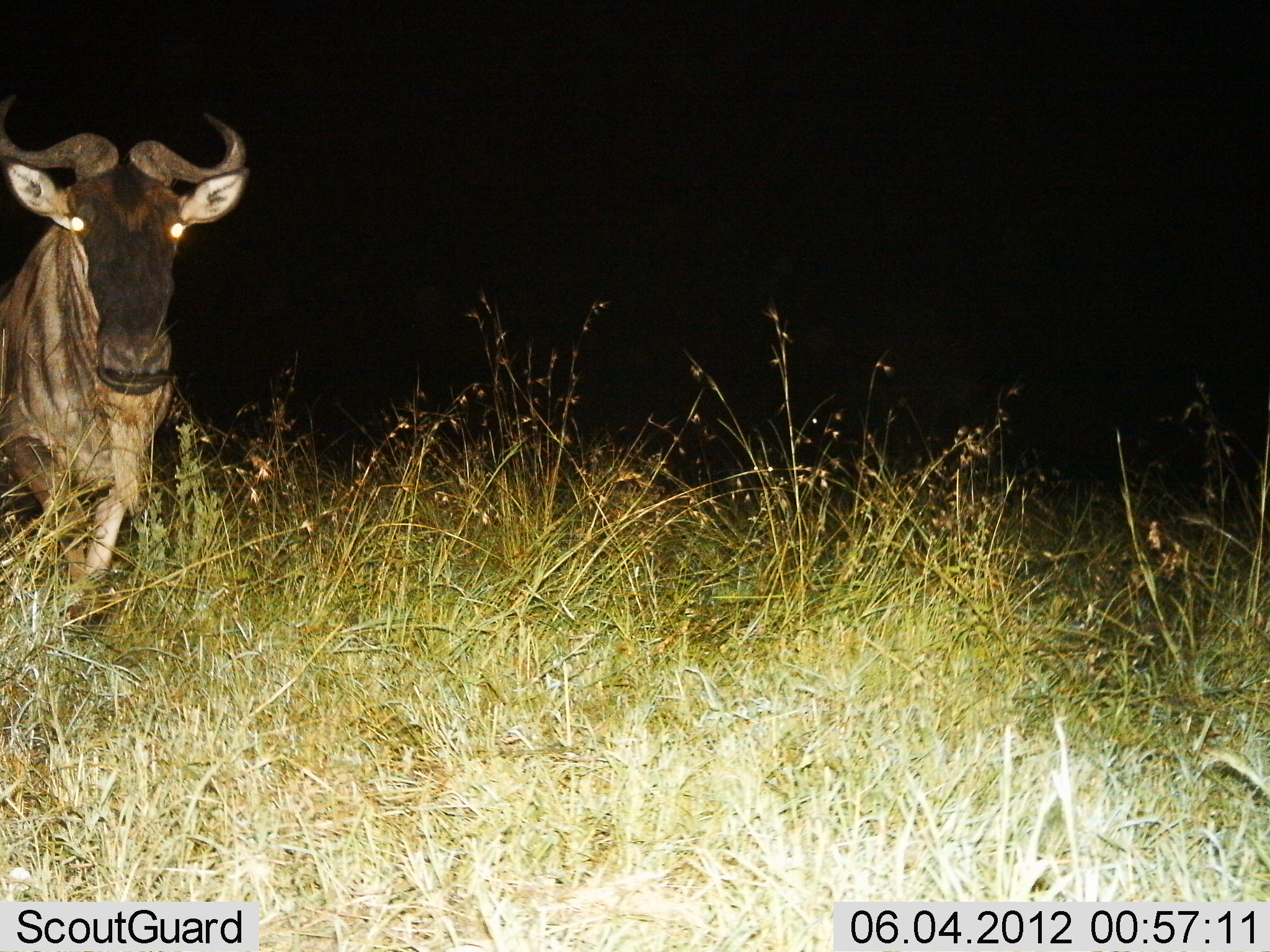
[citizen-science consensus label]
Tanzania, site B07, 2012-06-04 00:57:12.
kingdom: Animalia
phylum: Chordata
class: Mammalia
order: Artiodactyla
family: Bovidae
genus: Connochaetes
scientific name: Connochaetes taurinus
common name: blue wildebeest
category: wildebeest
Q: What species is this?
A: Wildebeest (blue wildebeest) (Connochaetes taurinus).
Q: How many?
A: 1.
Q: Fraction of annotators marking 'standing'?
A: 70%.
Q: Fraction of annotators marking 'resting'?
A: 0%.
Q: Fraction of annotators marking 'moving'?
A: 30%.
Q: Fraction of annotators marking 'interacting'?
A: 0%.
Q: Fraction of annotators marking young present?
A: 0%.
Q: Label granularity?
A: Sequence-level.